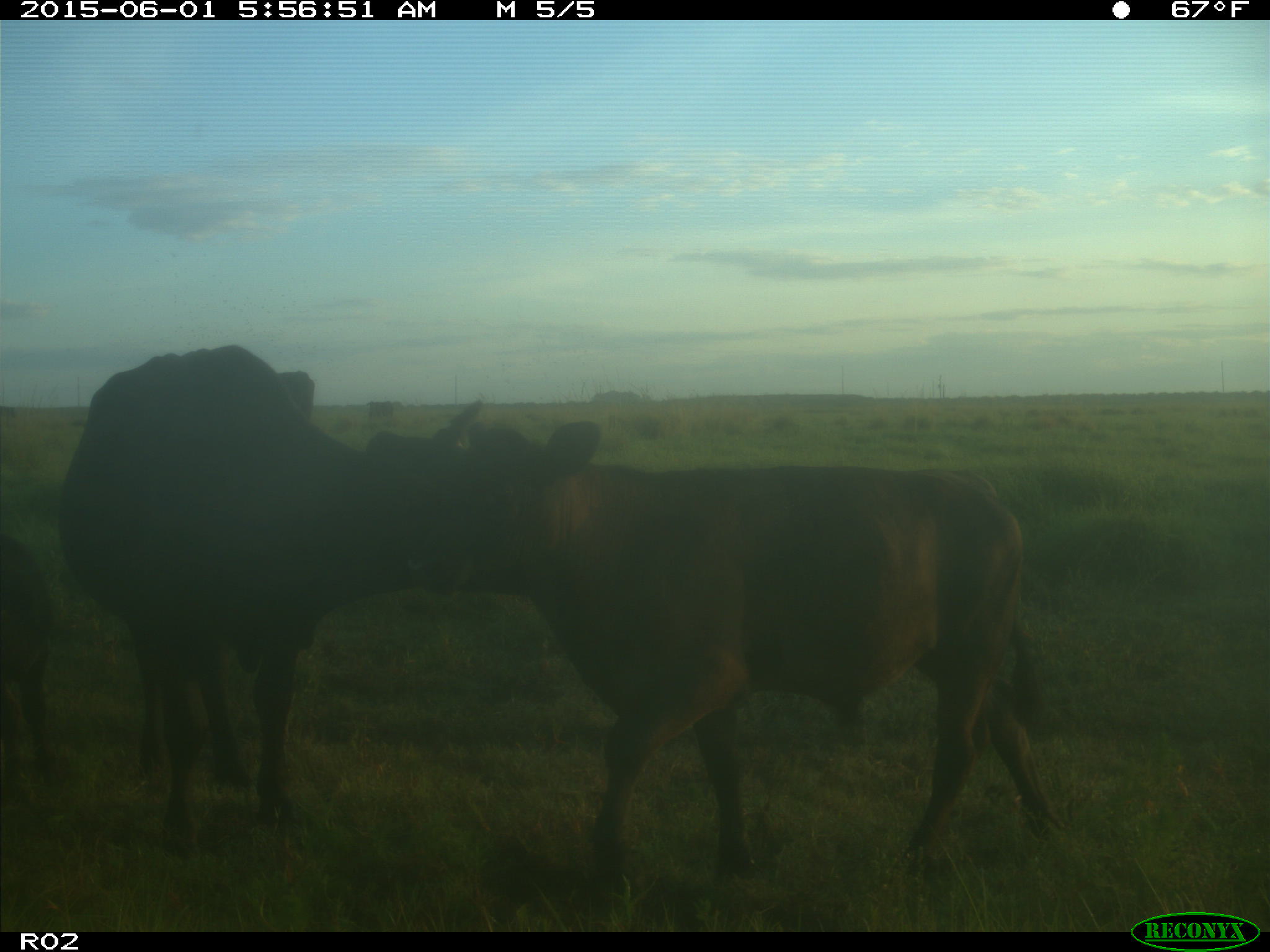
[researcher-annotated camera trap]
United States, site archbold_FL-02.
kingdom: Animalia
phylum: Chordata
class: Mammalia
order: Artiodactyla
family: Bovidae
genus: Bos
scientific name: Bos taurus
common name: domestic cow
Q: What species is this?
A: Bos taurus (domestic cow).